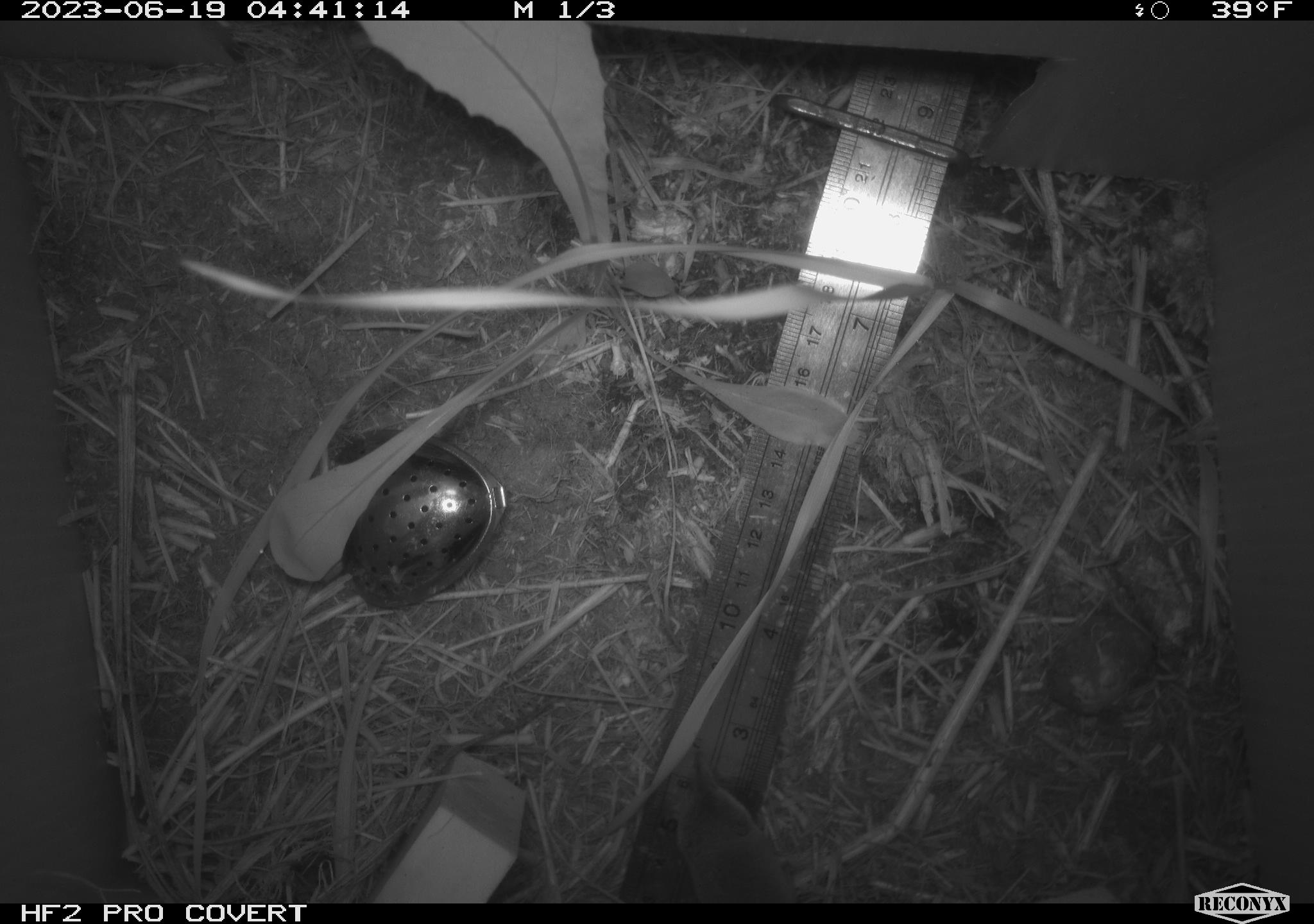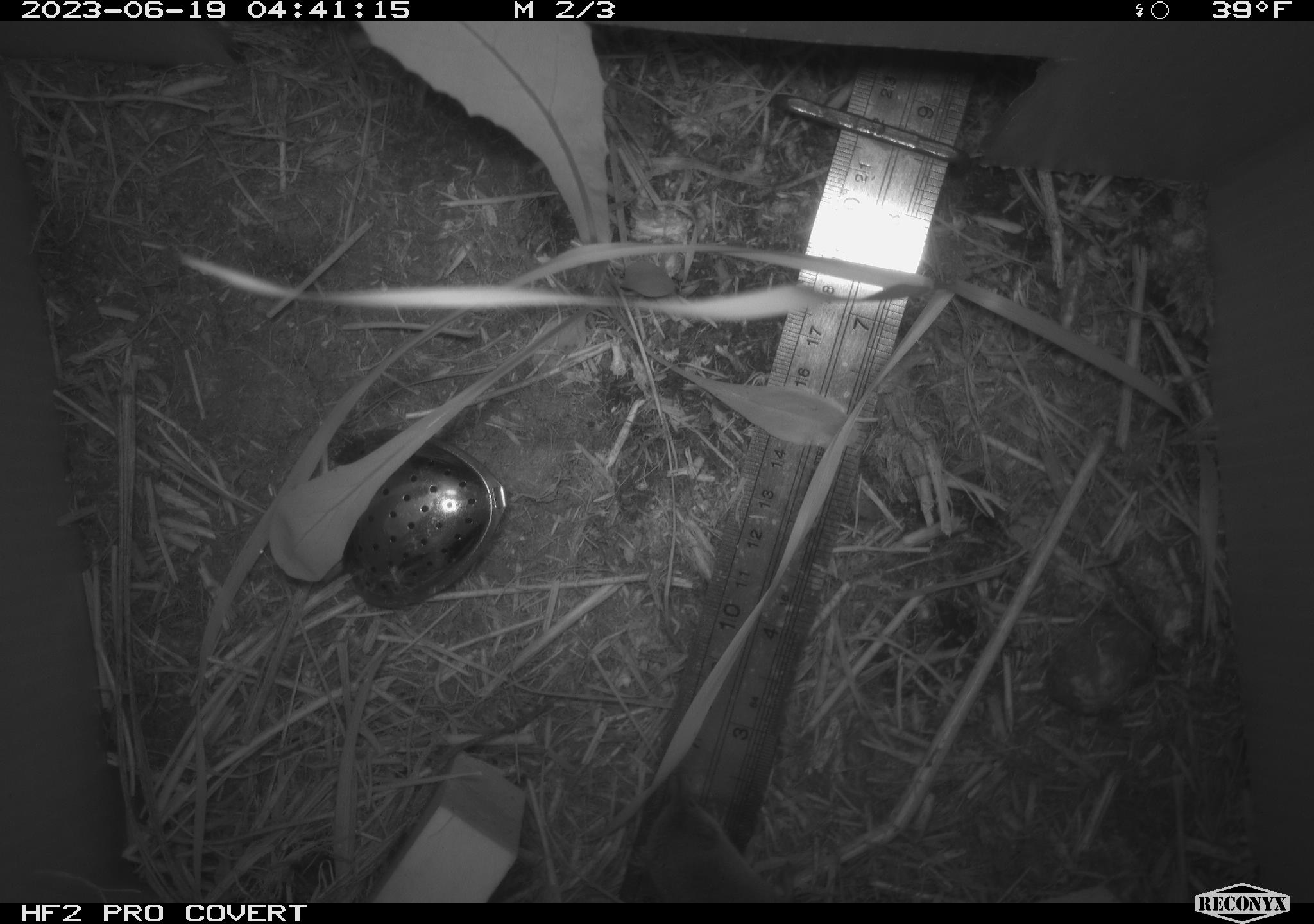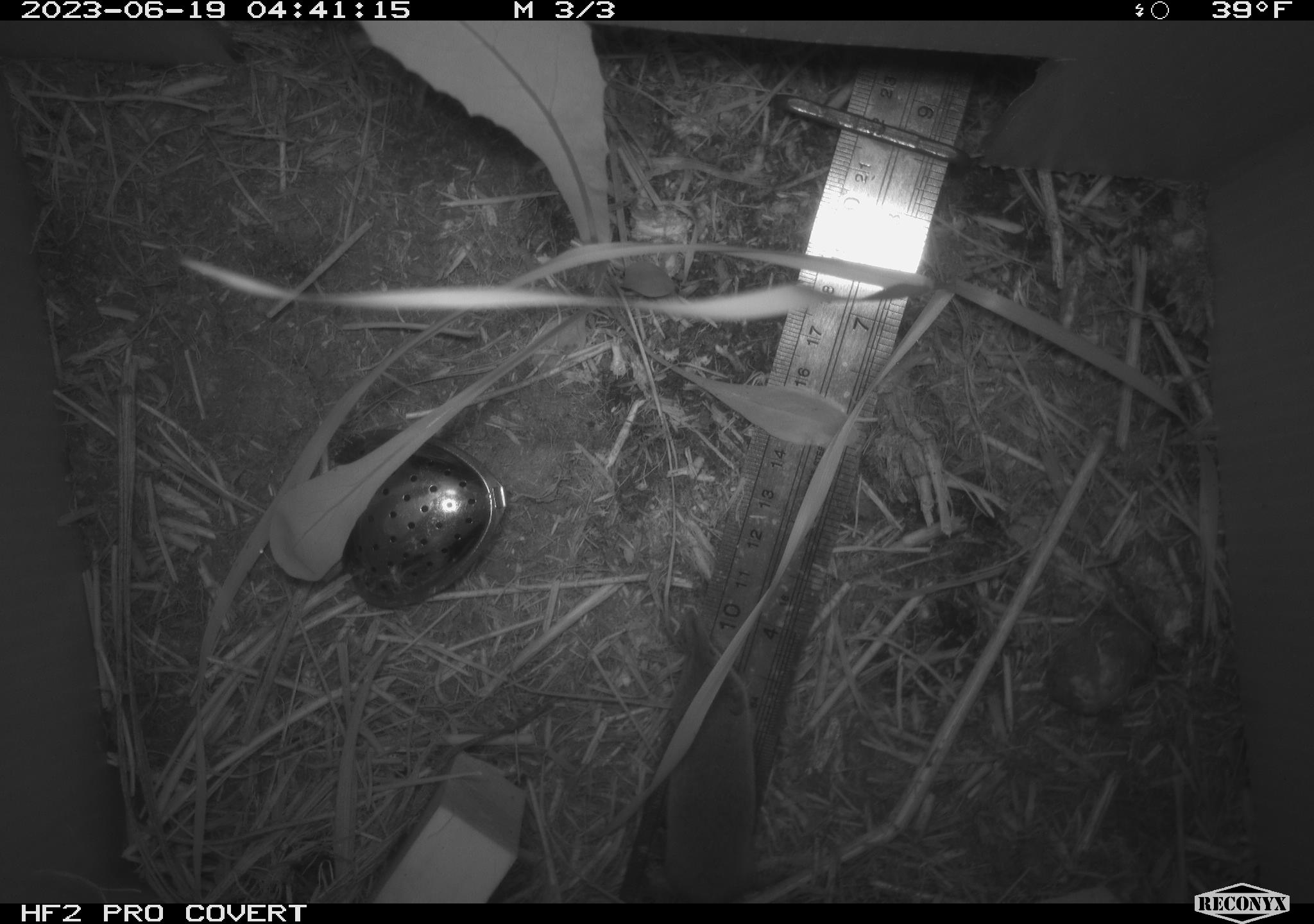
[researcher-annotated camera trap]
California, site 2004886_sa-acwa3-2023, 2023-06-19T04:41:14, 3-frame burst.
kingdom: Animalia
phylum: Chordata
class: Mammalia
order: Eulipotyphla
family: Soricidae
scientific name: Soricidae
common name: shrews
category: soricidae family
Soricidae family (shrews) (Soricidae).